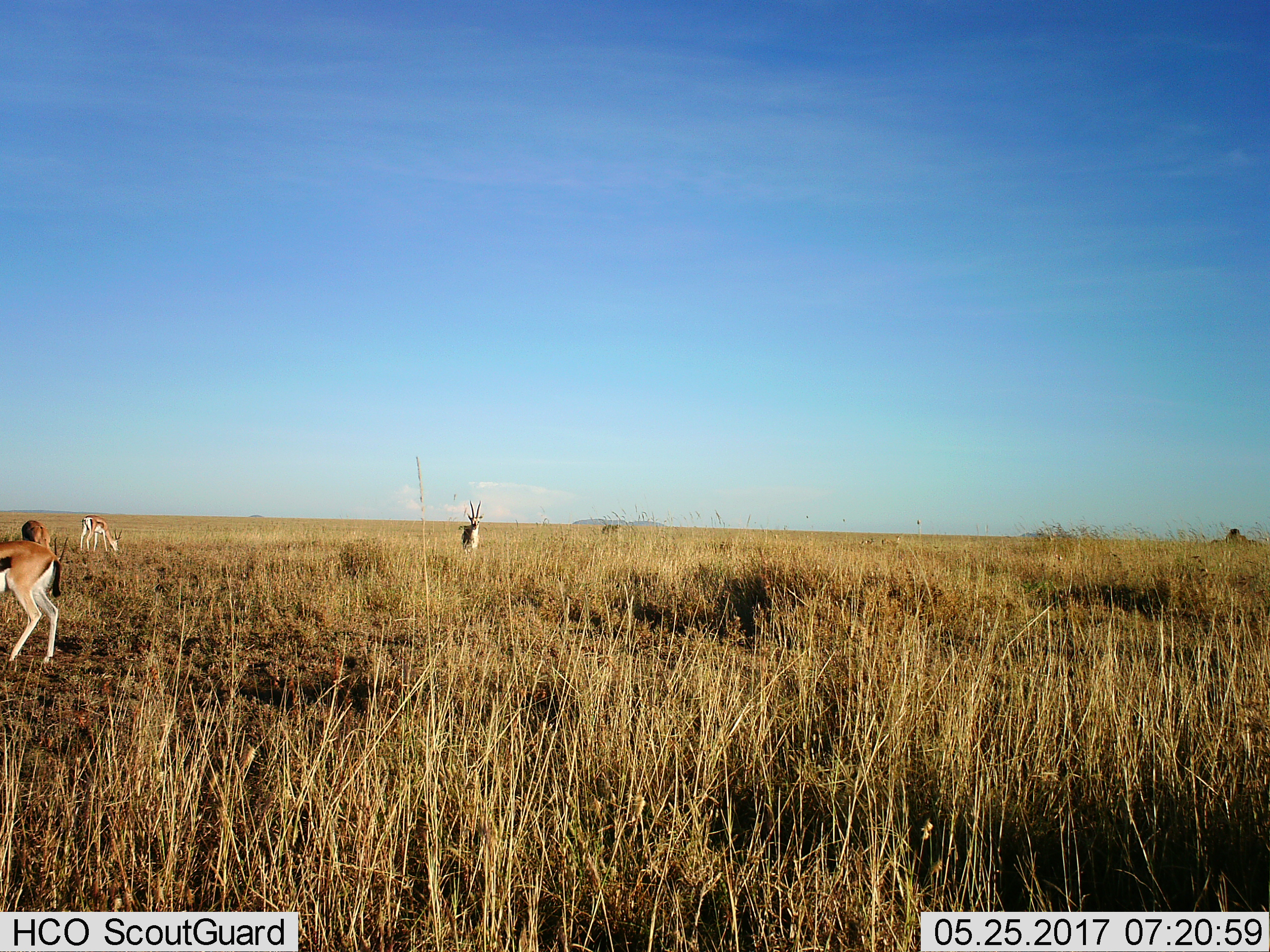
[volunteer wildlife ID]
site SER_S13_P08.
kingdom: Animalia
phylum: Chordata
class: Mammalia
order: Artiodactyla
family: Bovidae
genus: Eudorcas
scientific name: Eudorcas thomsonii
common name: thomson's gazelle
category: gazellethomsons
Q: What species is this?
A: Gazellethomsons (thomson's gazelle) (Eudorcas thomsonii).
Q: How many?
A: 5.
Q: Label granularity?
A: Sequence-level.